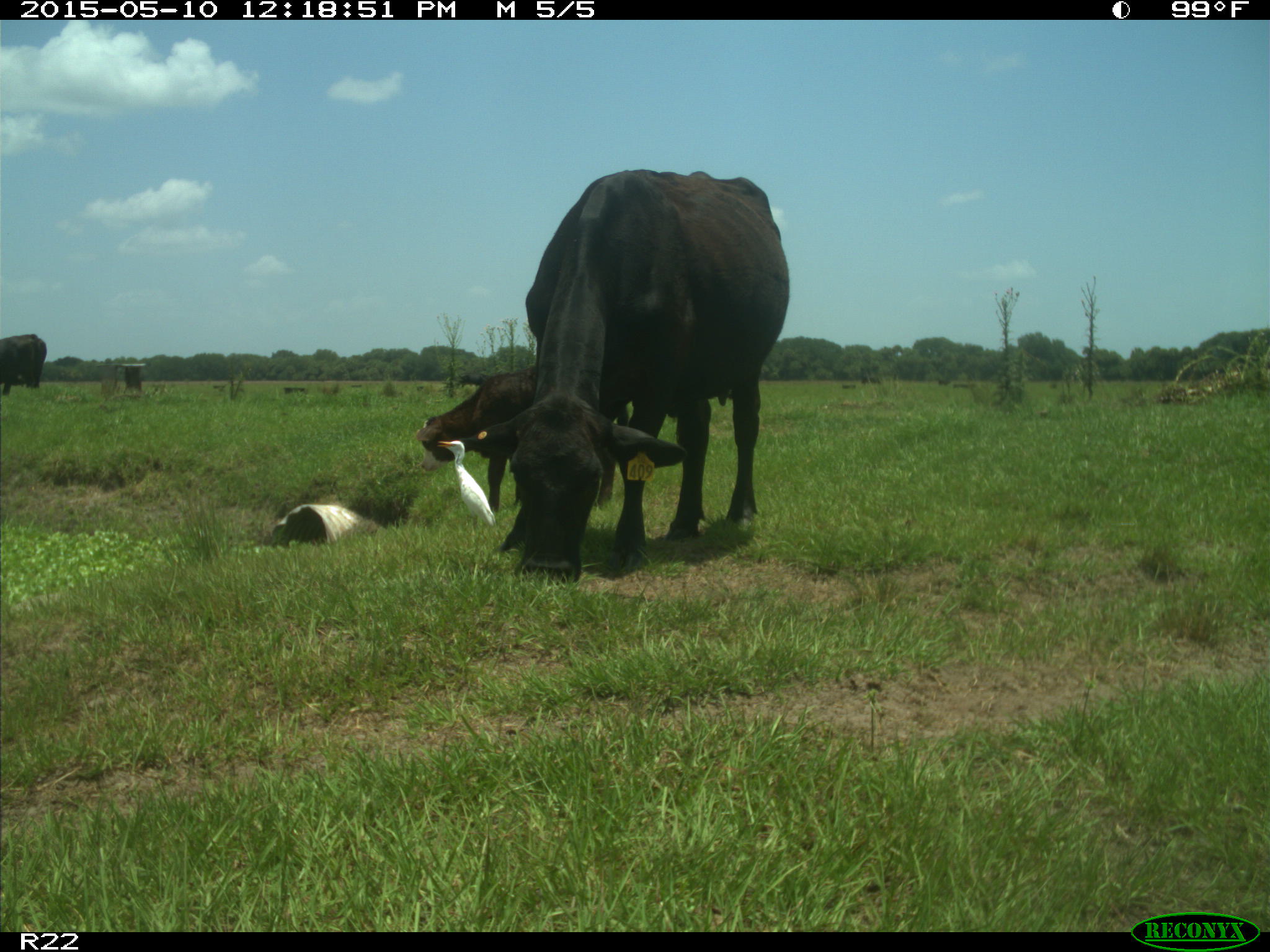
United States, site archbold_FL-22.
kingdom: Animalia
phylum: Chordata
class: Mammalia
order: Artiodactyla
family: Bovidae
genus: Bos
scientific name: Bos taurus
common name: domestic cow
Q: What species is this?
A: Bos taurus (domestic cow).